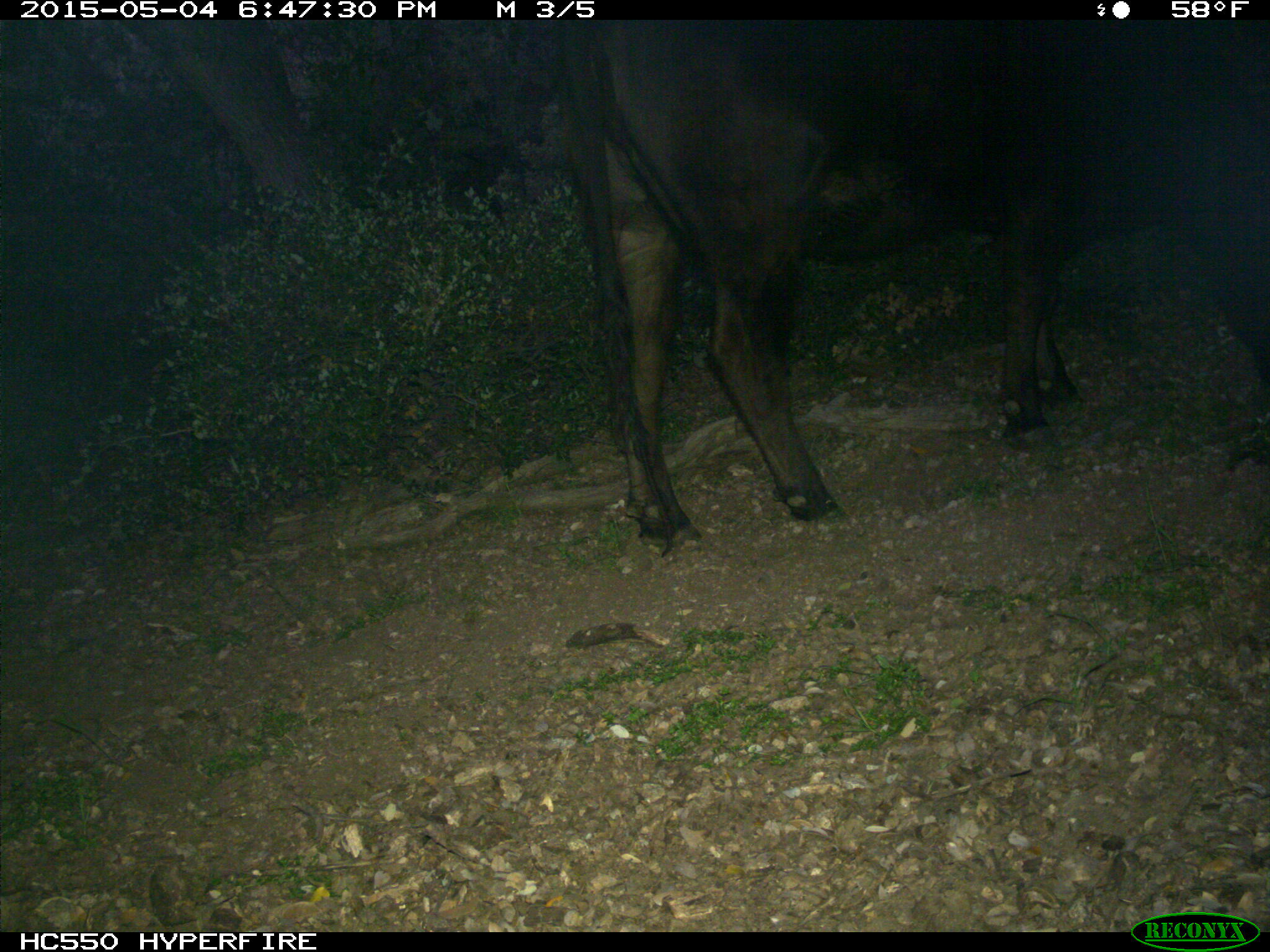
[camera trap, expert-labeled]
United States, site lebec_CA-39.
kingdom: Animalia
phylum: Chordata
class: Mammalia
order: Artiodactyla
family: Bovidae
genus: Bos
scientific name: Bos taurus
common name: domestic cow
Bos taurus (domestic cow).